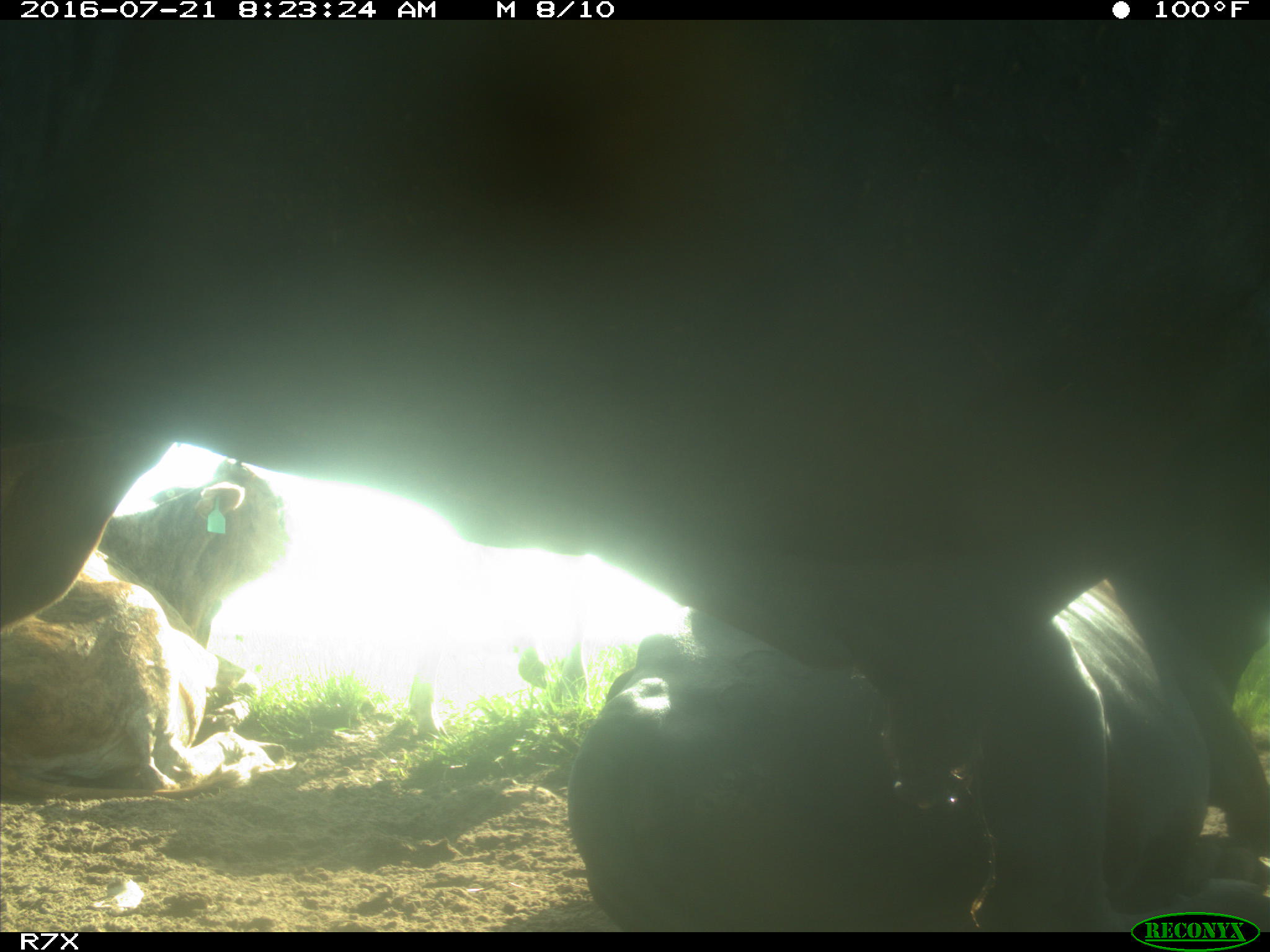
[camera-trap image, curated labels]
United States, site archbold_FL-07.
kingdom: Animalia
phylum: Chordata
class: Mammalia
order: Artiodactyla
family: Bovidae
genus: Bos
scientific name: Bos taurus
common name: domestic cow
Bos taurus (domestic cow).